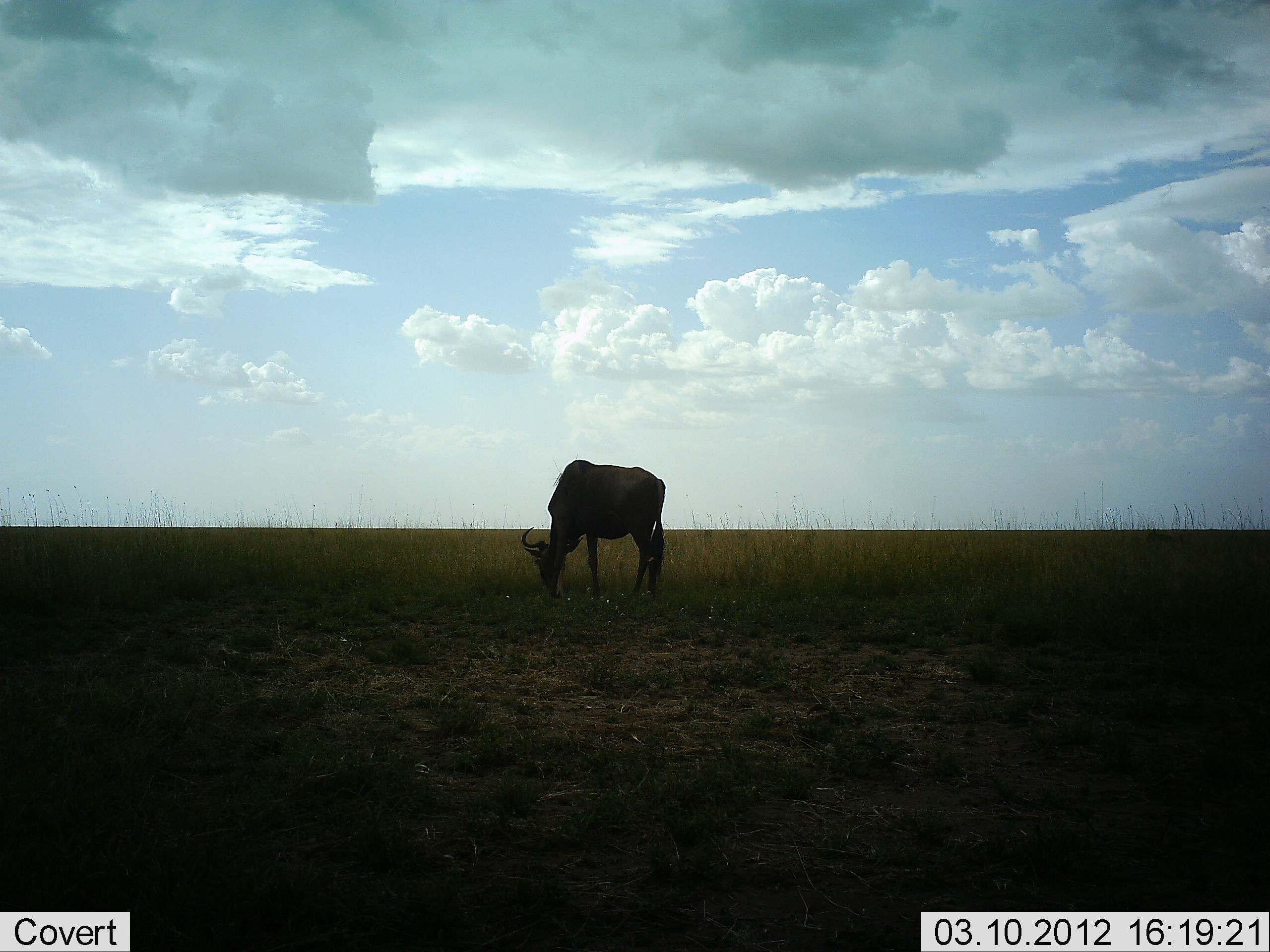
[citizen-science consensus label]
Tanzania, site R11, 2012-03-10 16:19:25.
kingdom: Animalia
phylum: Chordata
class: Mammalia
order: Artiodactyla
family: Bovidae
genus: Connochaetes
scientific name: Connochaetes taurinus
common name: blue wildebeest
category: wildebeest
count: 1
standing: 29%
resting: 5%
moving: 0%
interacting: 0%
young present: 0%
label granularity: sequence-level